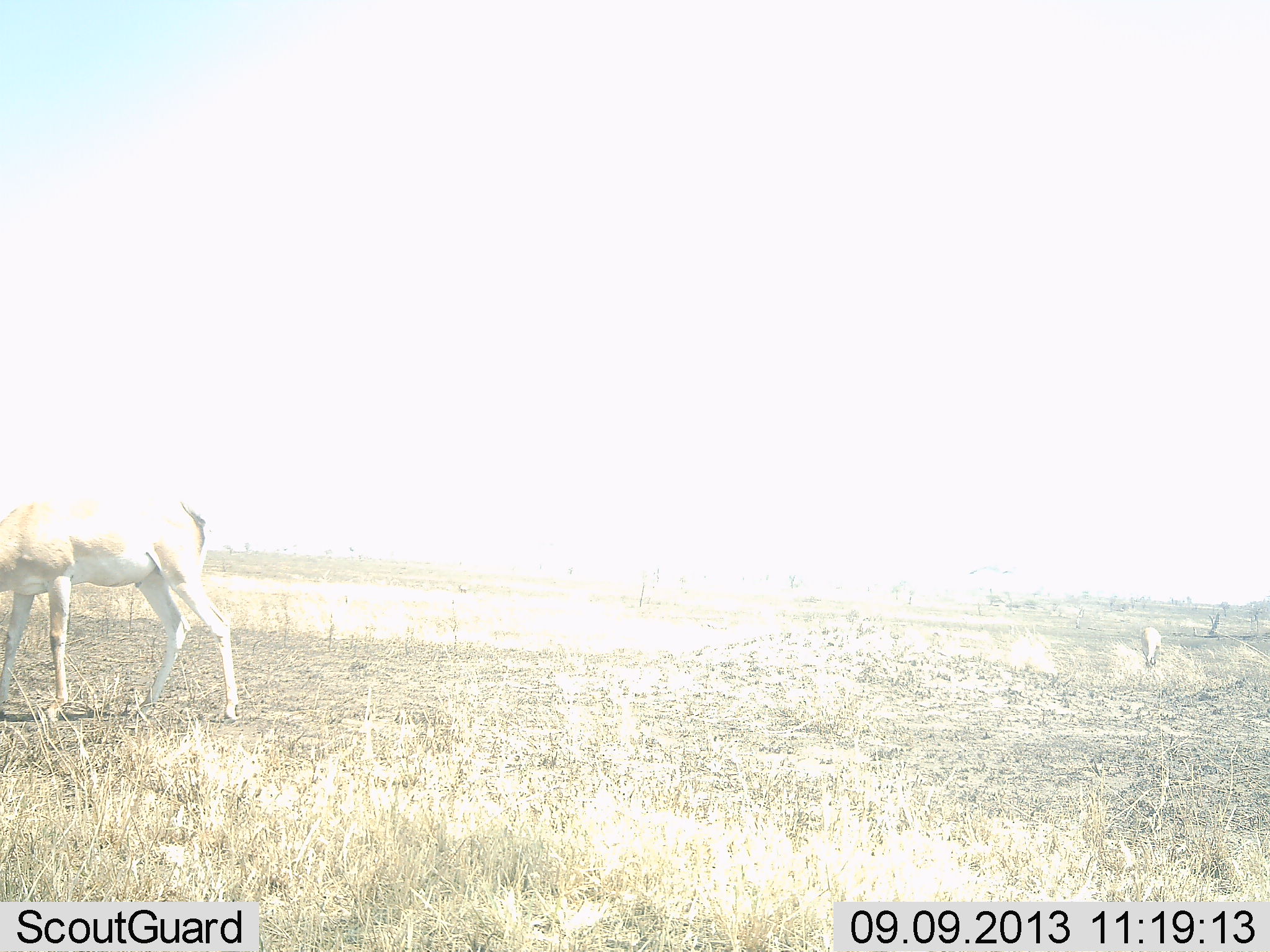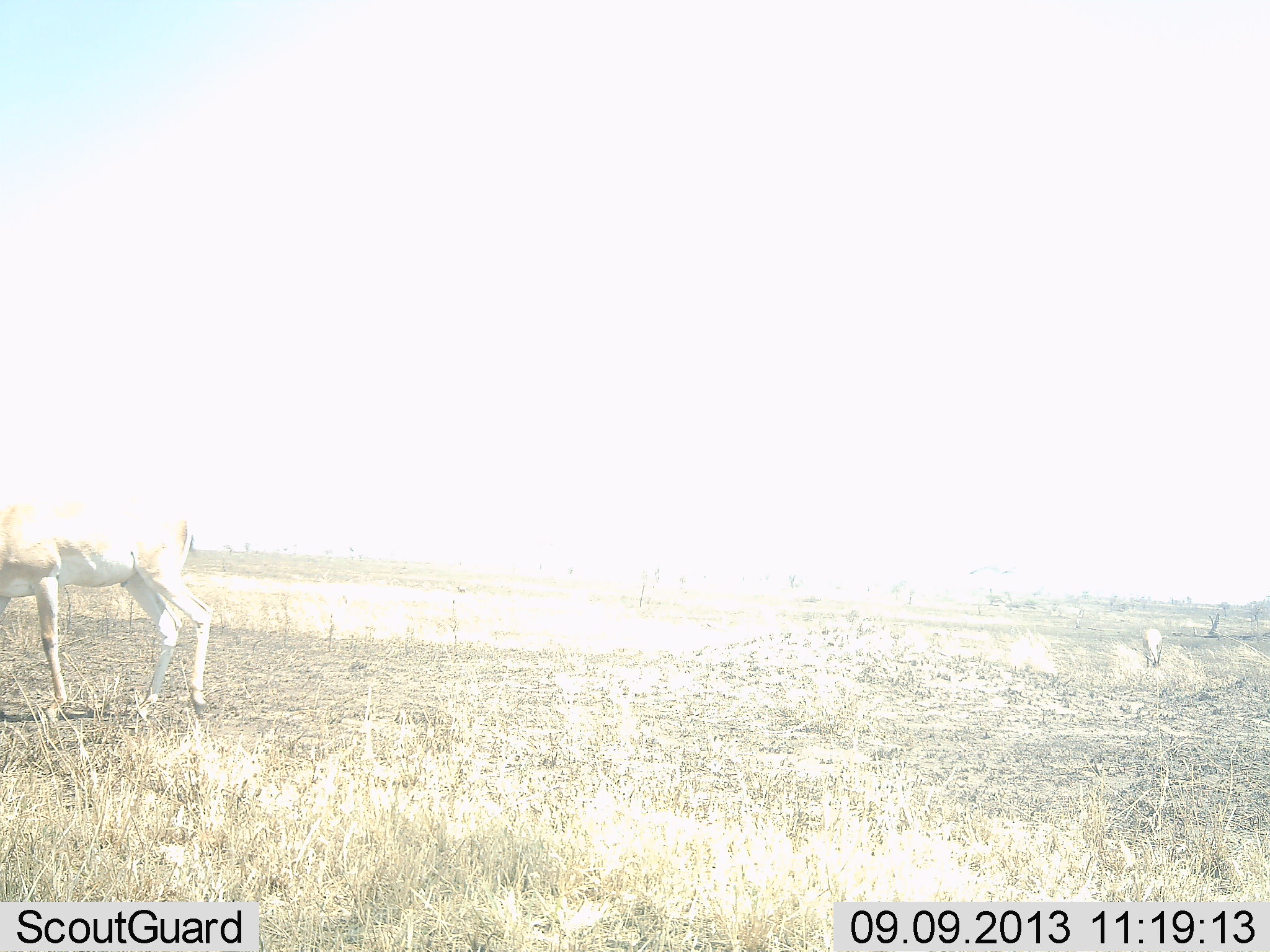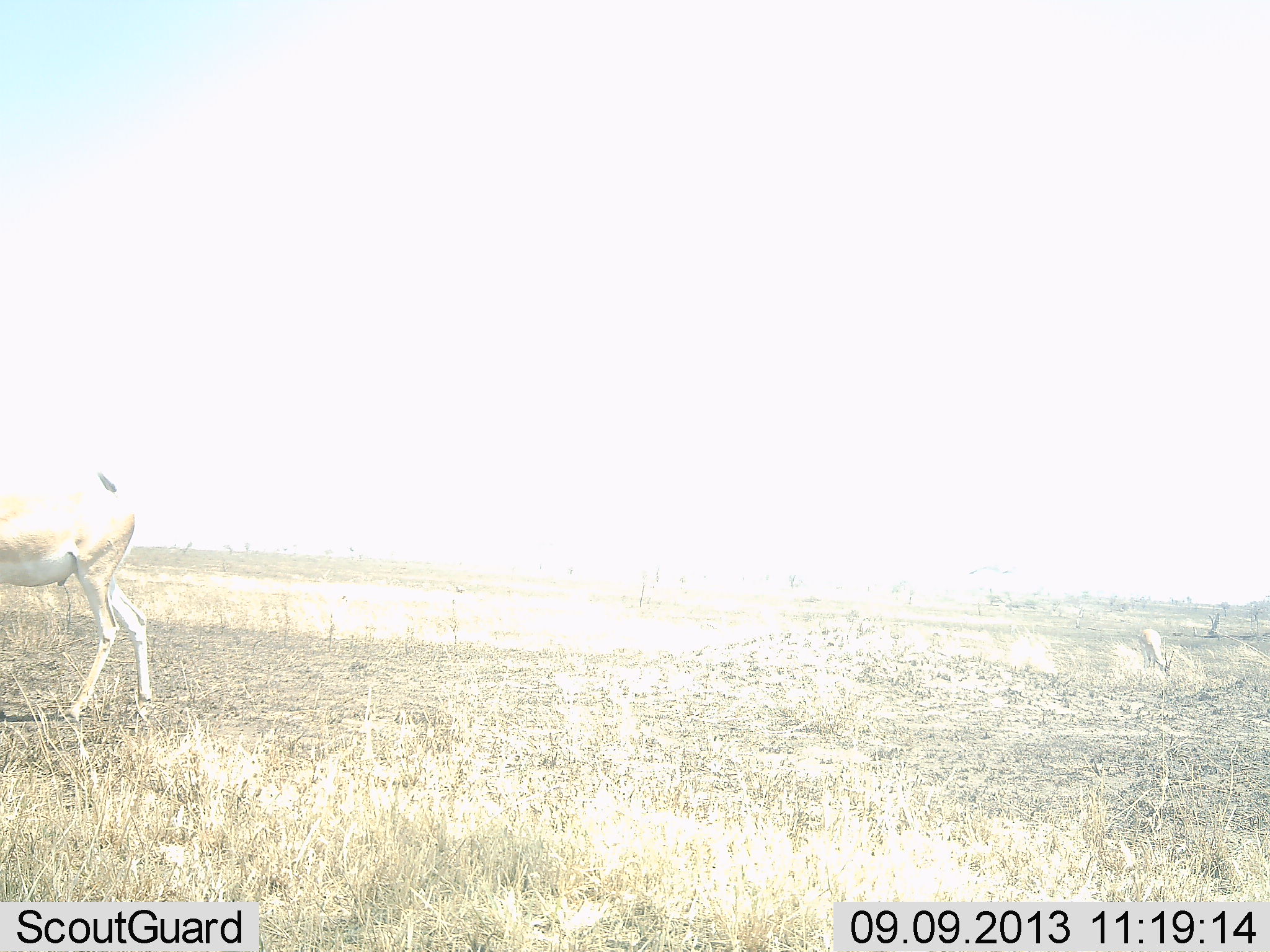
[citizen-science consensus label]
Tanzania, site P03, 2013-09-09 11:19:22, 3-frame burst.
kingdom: Animalia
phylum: Chordata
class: Mammalia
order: Artiodactyla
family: Bovidae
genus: Nanger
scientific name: Nanger granti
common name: grant's gazelle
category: gazellegrants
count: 1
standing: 25%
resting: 0%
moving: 44%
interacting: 0%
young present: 0%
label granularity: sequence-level